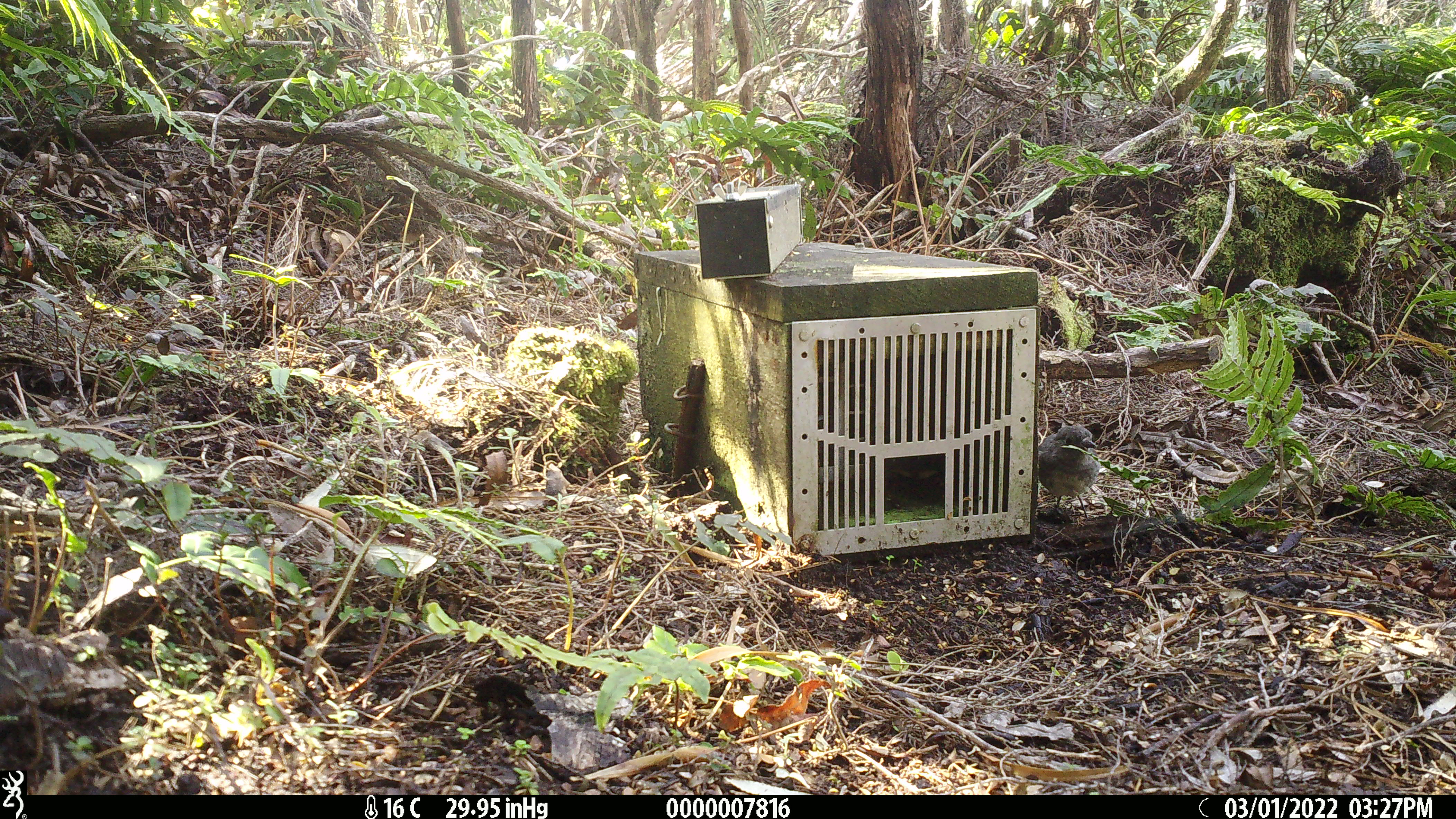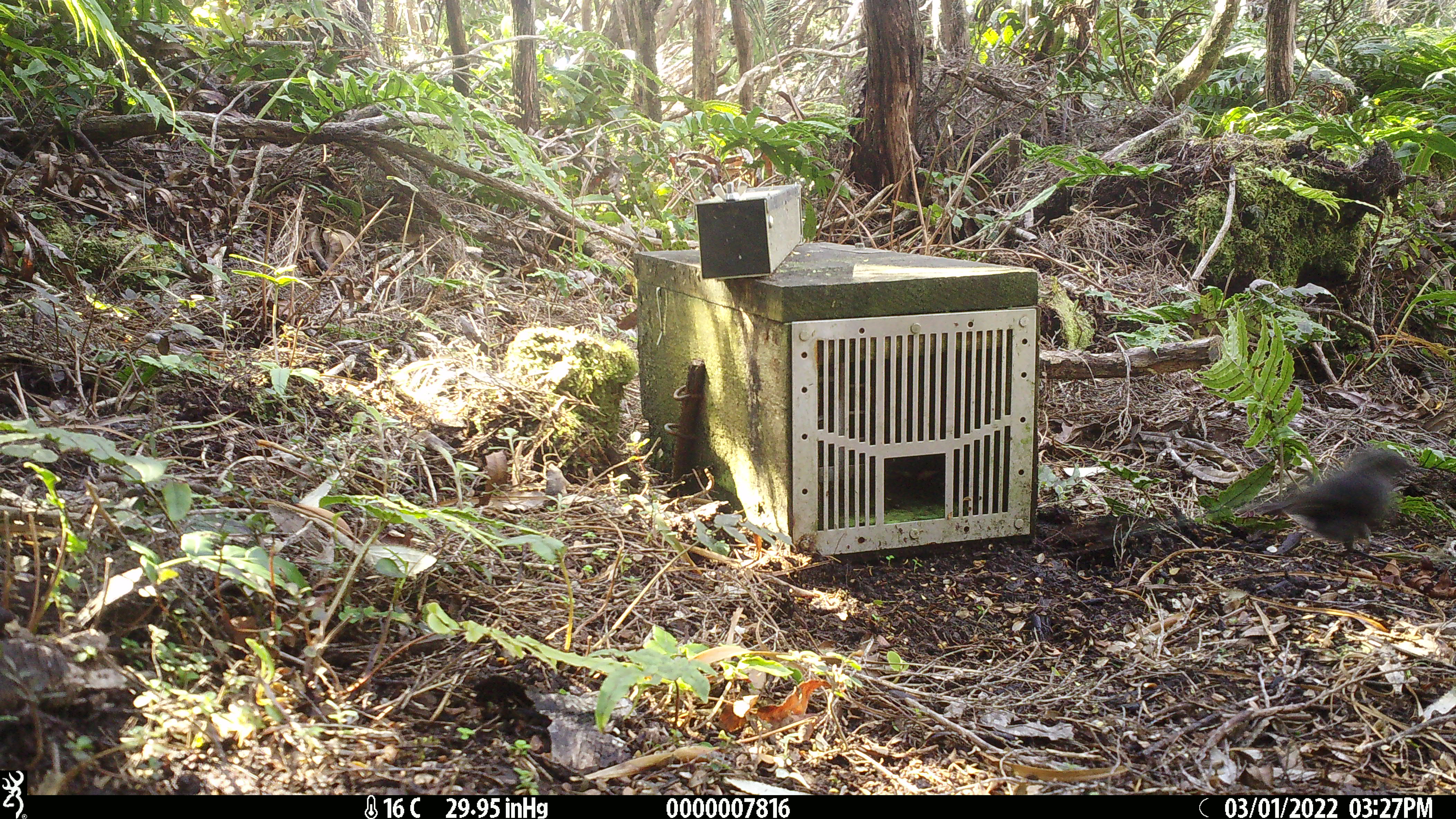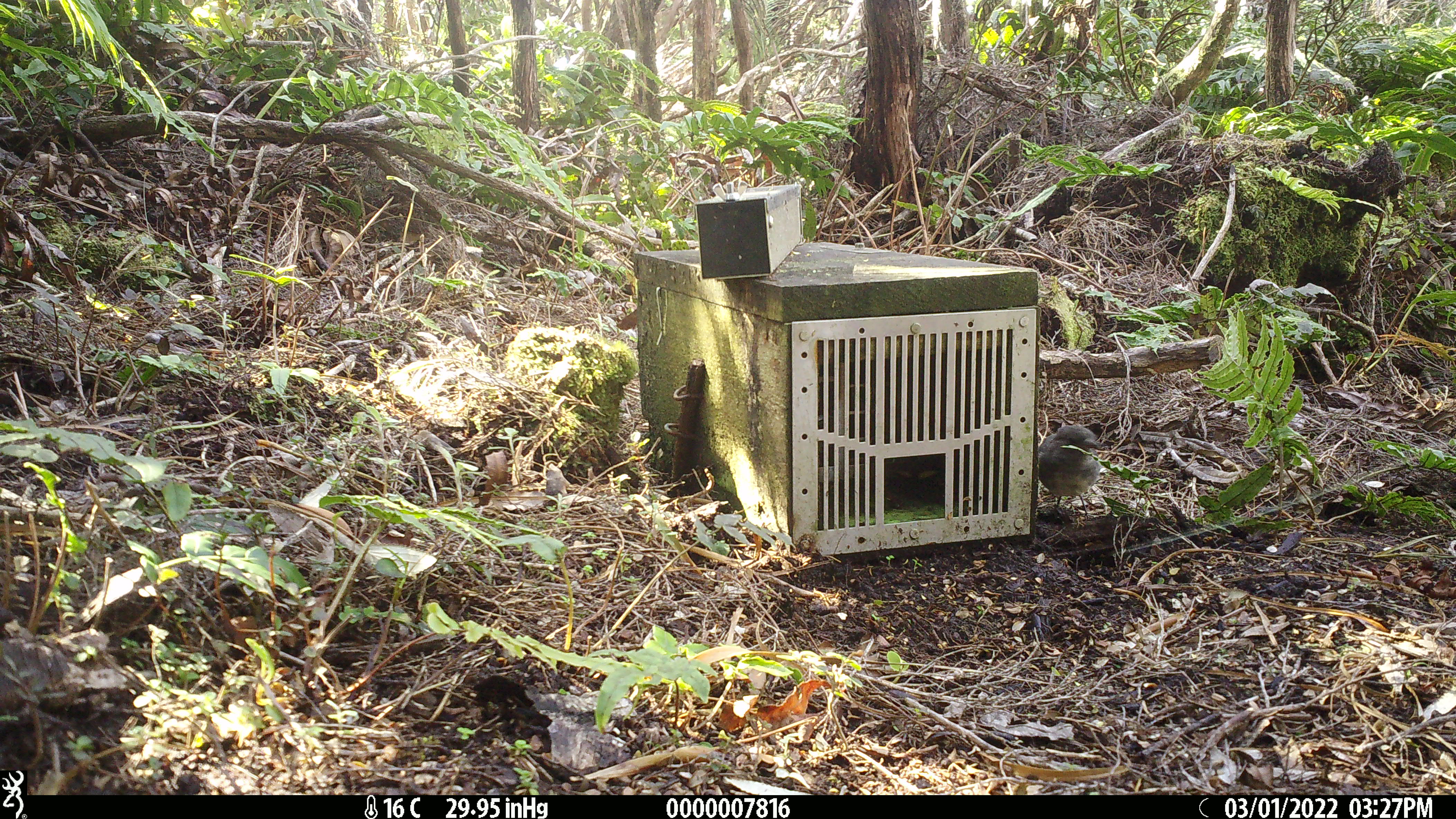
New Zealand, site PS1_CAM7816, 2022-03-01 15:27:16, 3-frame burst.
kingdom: Animalia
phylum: Chordata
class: Aves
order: Passeriformes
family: Petroicidae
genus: Petroica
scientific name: Petroica australis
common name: new zealand robin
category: robin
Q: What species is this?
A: Robin (new zealand robin) (Petroica australis).